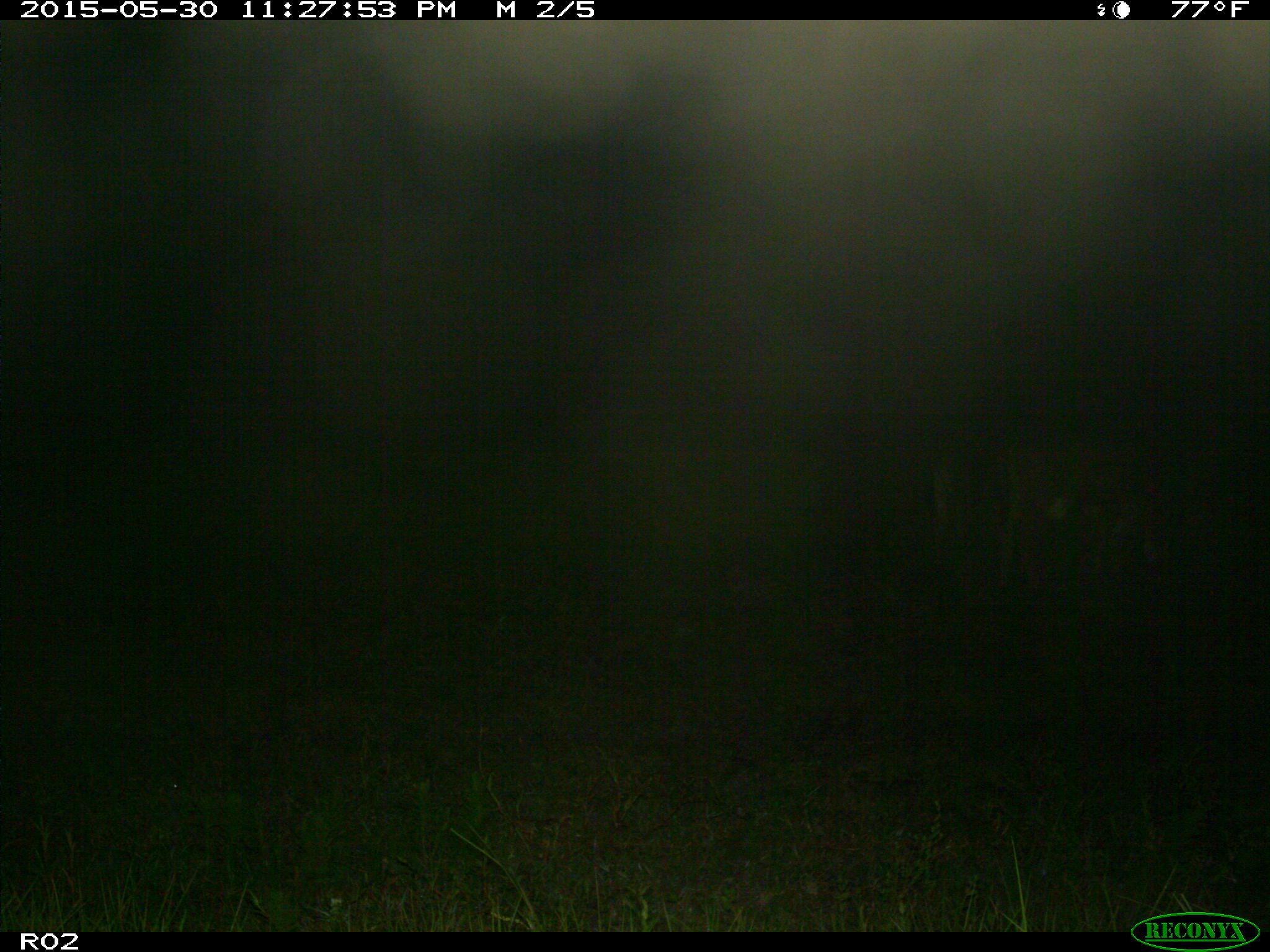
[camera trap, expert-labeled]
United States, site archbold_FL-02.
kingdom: Animalia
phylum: Chordata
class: Mammalia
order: Artiodactyla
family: Bovidae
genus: Bos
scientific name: Bos taurus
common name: domestic cow